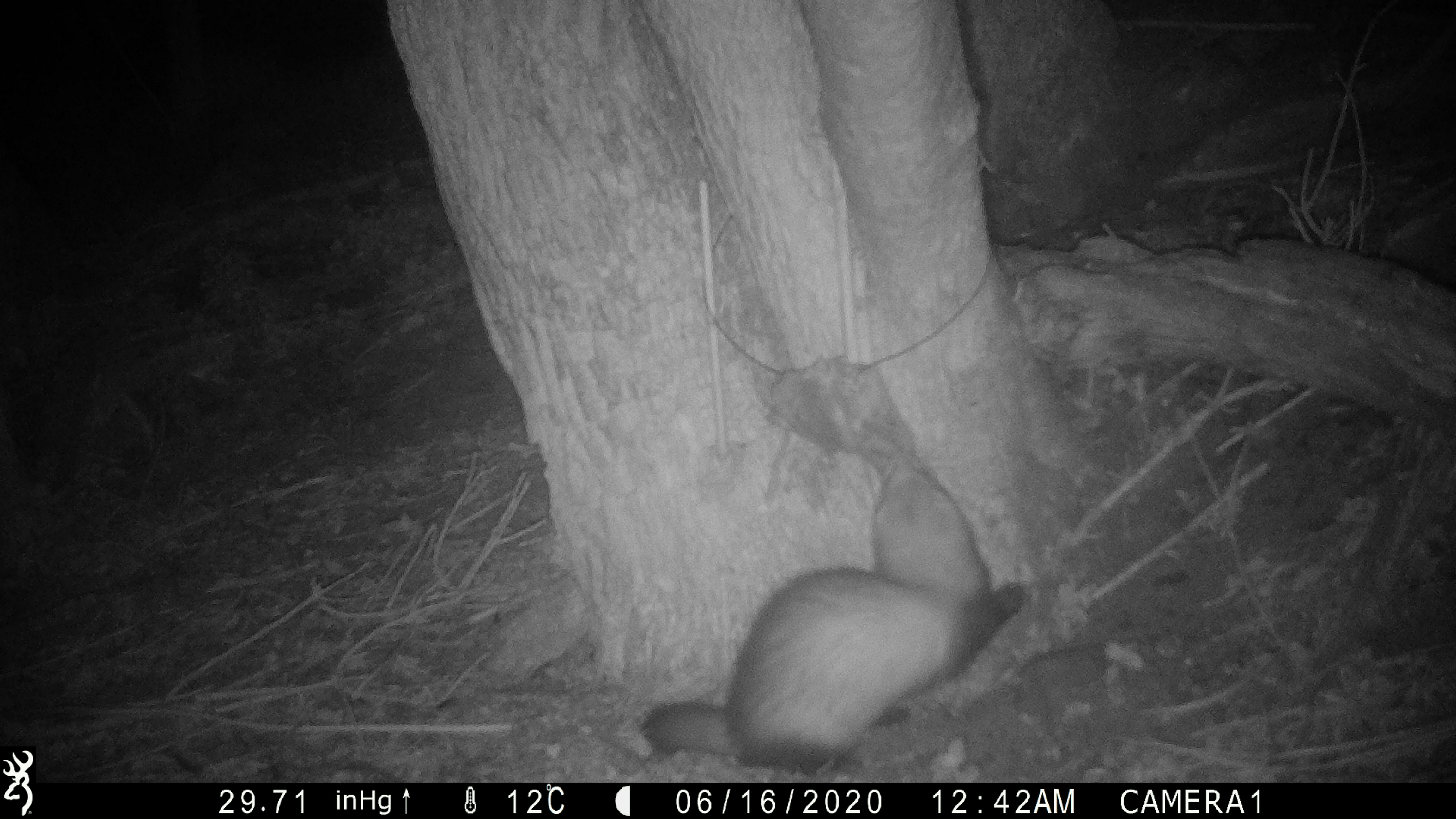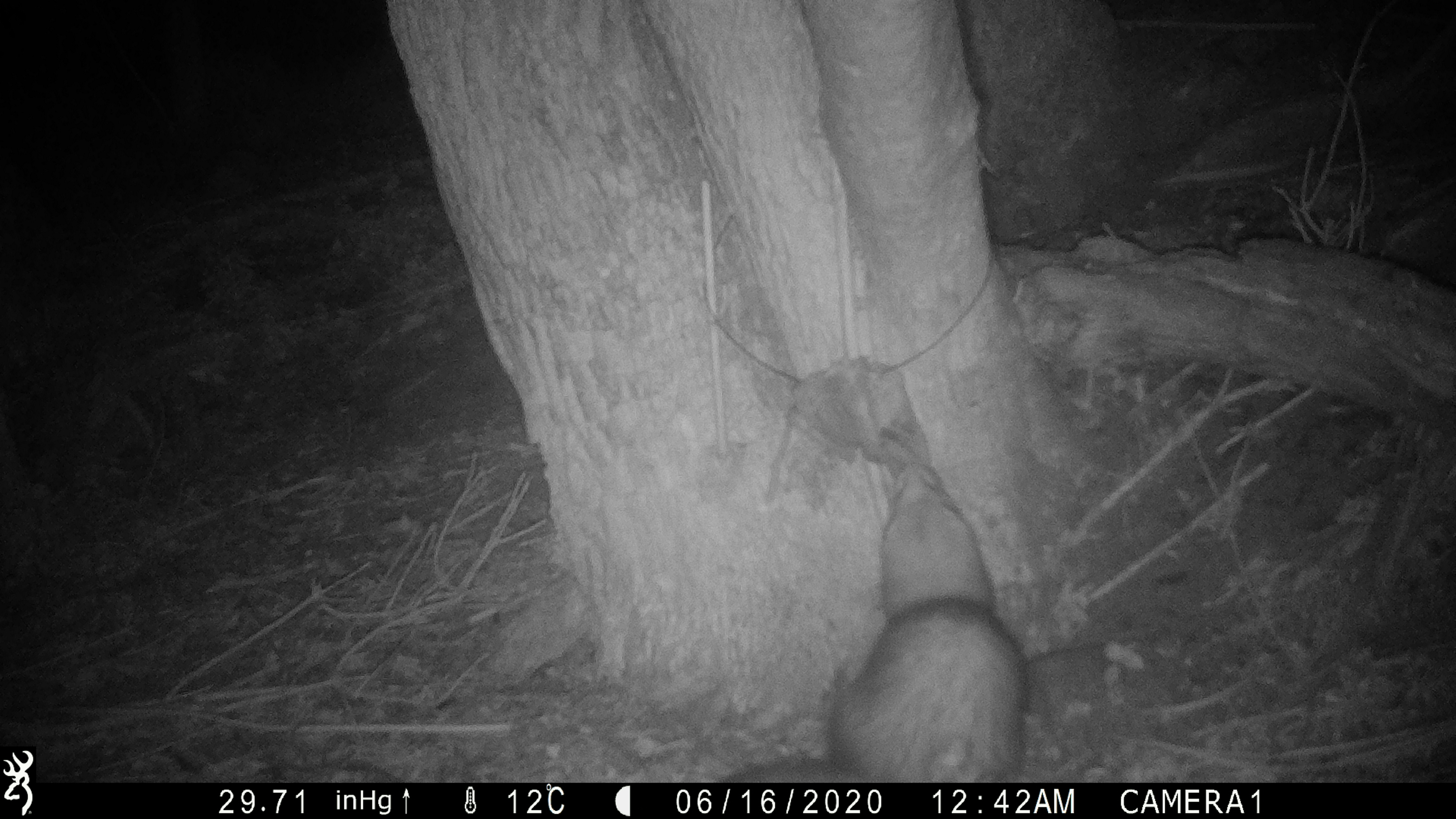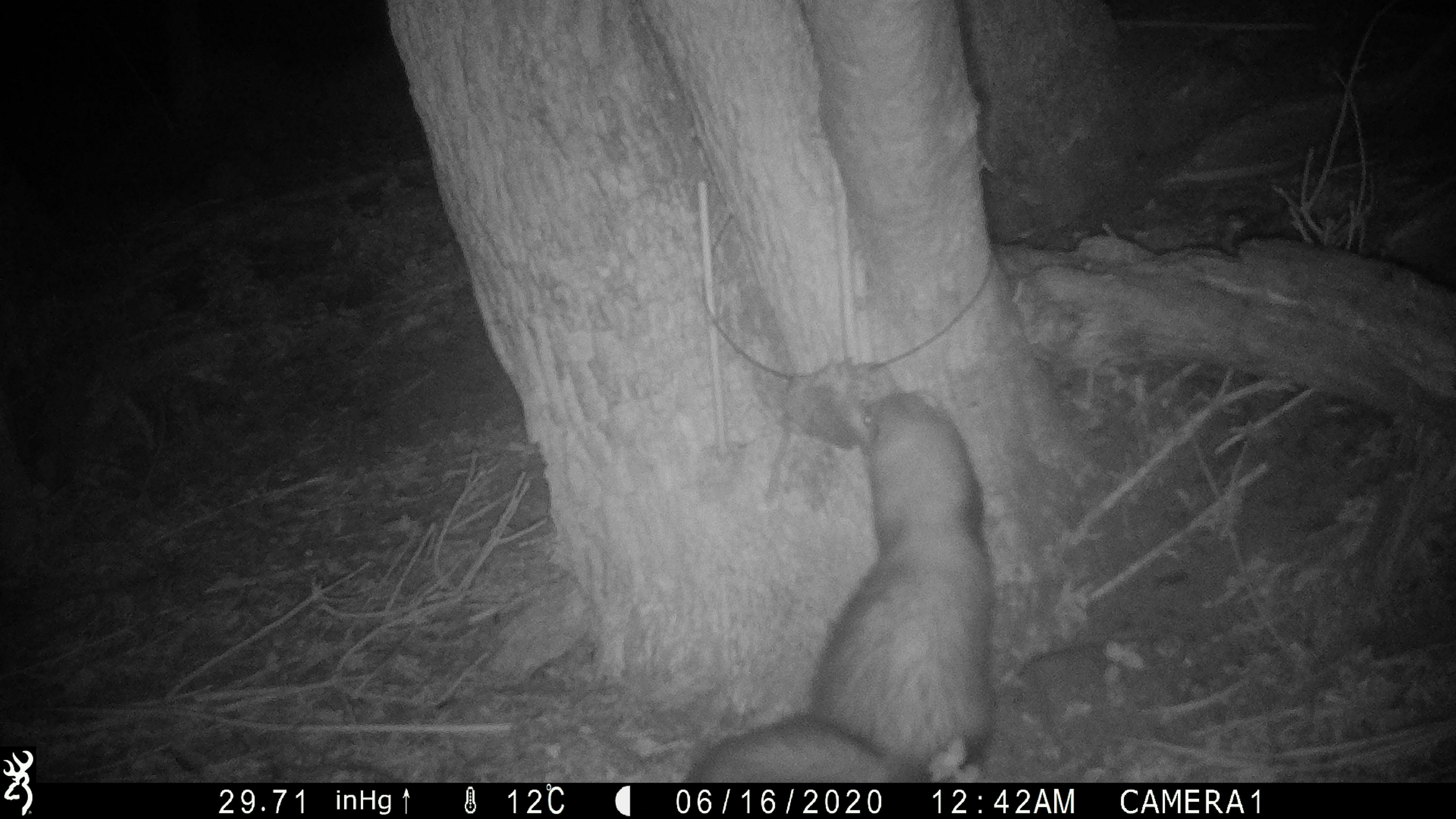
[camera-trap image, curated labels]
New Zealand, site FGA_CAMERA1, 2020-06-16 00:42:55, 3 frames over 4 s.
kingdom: Animalia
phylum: Chordata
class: Mammalia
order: Carnivora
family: Mustelidae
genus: Mustela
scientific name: Mustela furo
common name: ferret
Ferret (Mustela furo).